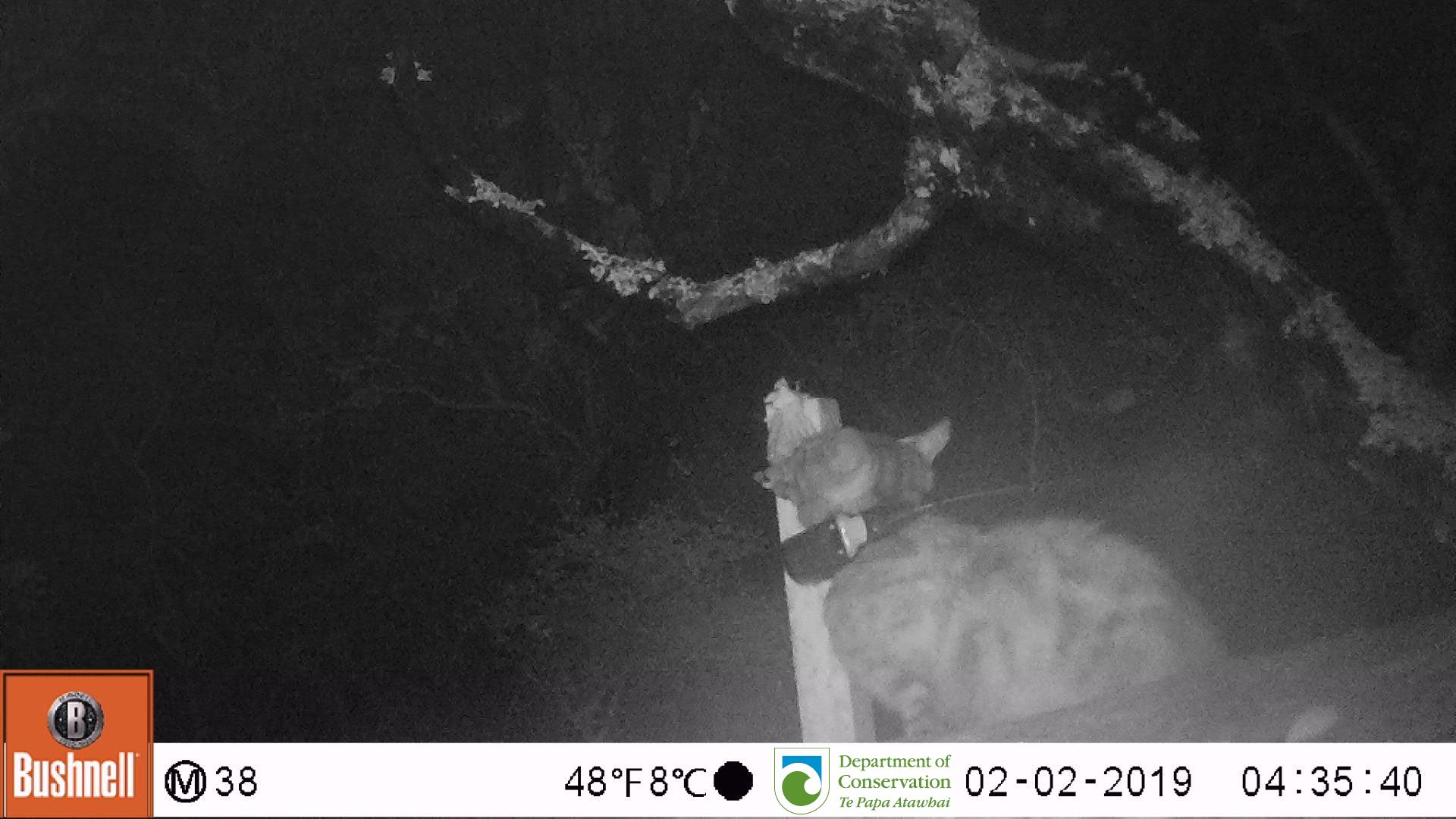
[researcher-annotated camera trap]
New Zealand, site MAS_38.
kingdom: Animalia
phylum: Chordata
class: Mammalia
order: Carnivora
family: Felidae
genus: Felis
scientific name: Felis catus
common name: domestic cat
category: cat